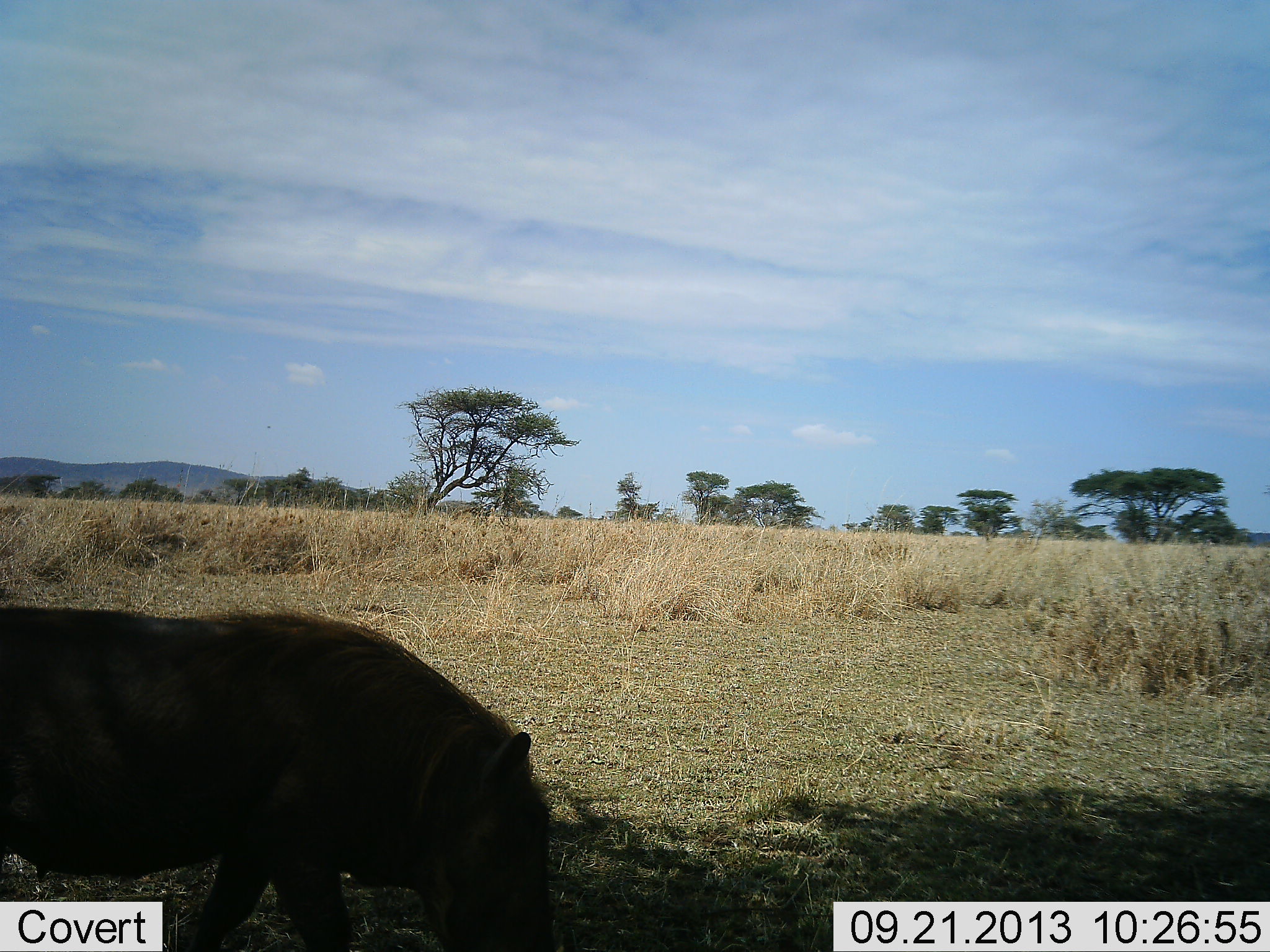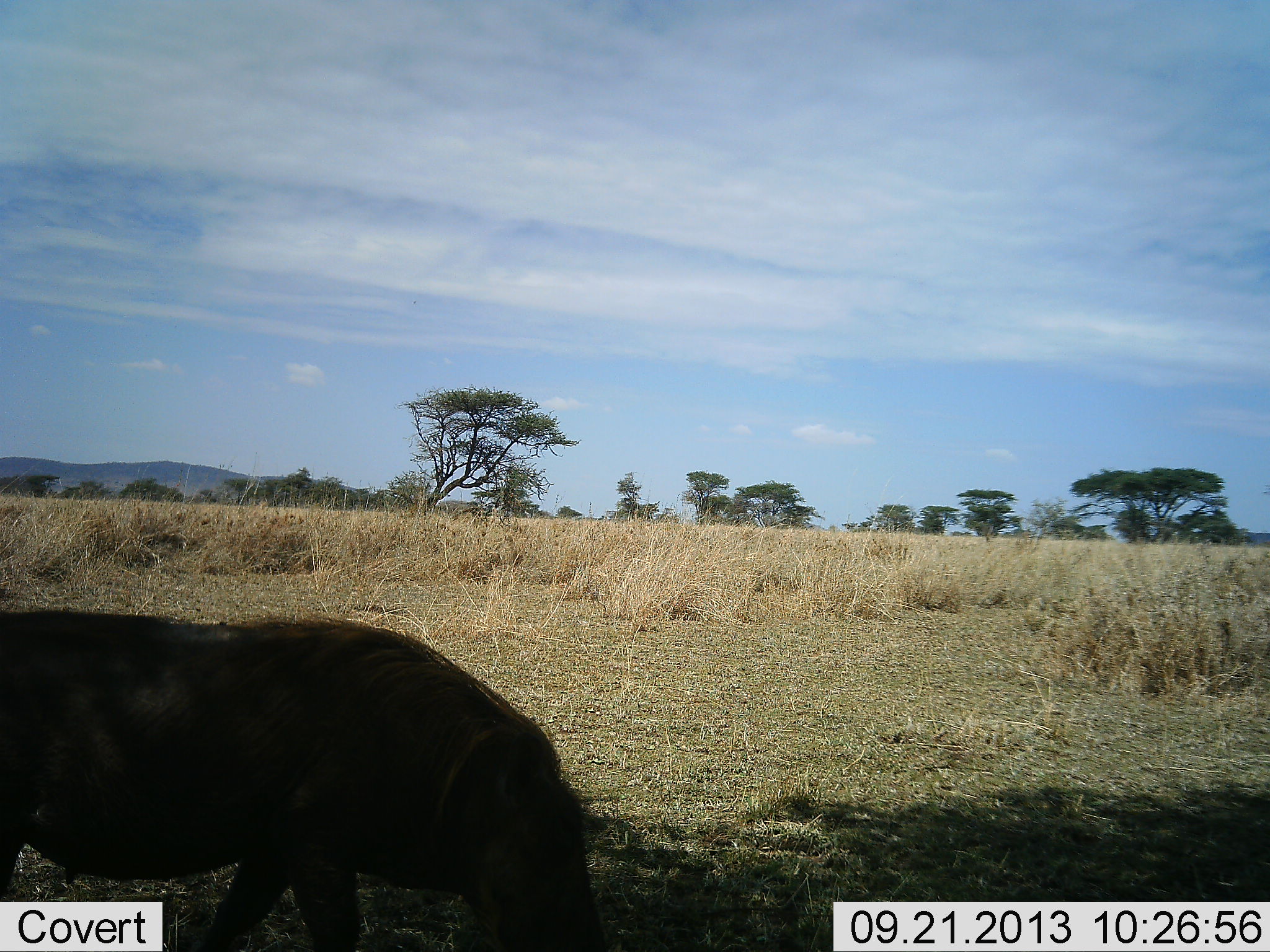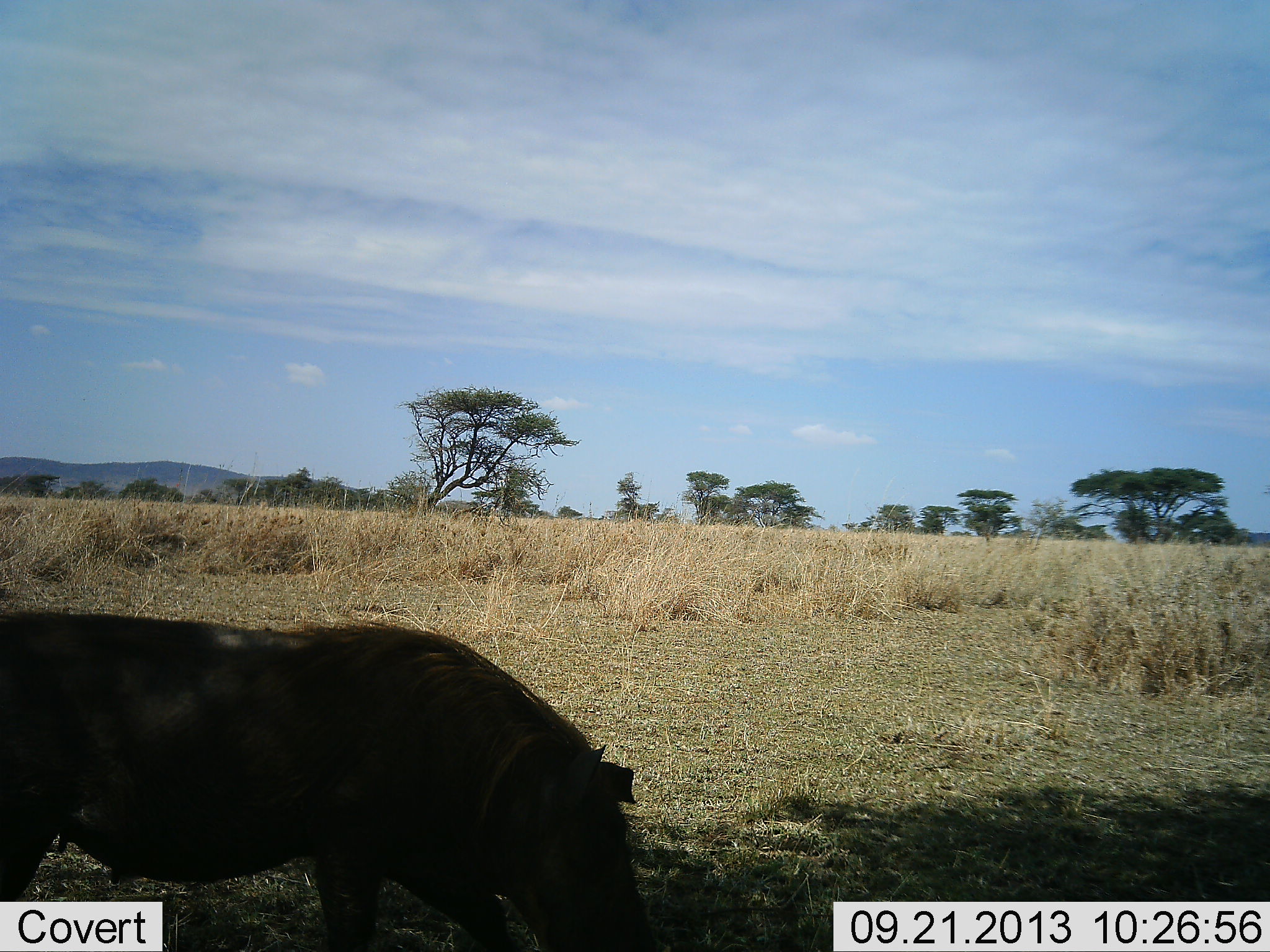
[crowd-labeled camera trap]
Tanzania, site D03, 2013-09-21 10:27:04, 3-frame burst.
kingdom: Animalia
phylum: Chordata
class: Mammalia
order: Artiodactyla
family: Suidae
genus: Phacochoerus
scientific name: Phacochoerus africanus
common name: warthog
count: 1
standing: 32%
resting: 0%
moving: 27%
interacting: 0%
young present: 0%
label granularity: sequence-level